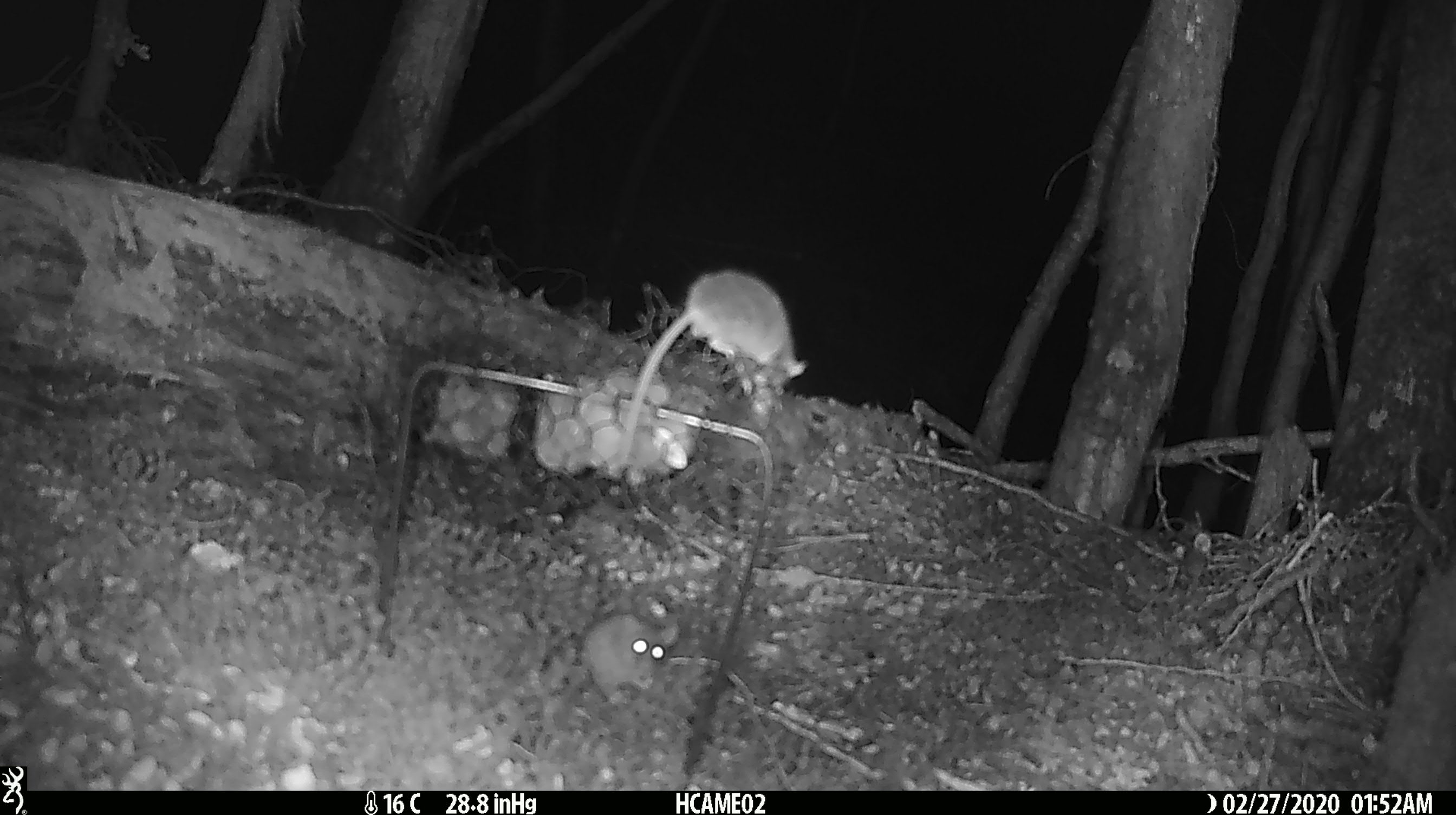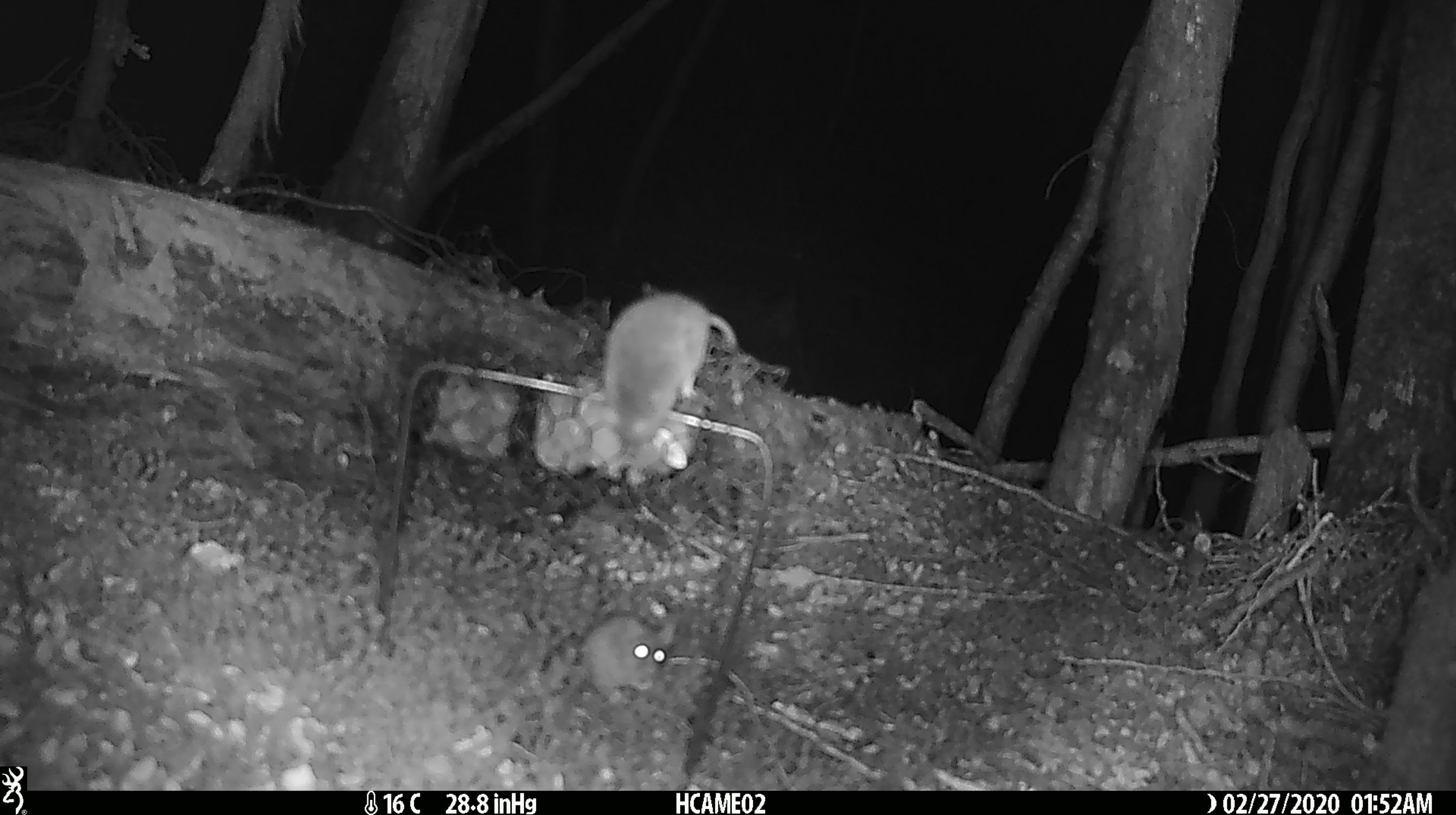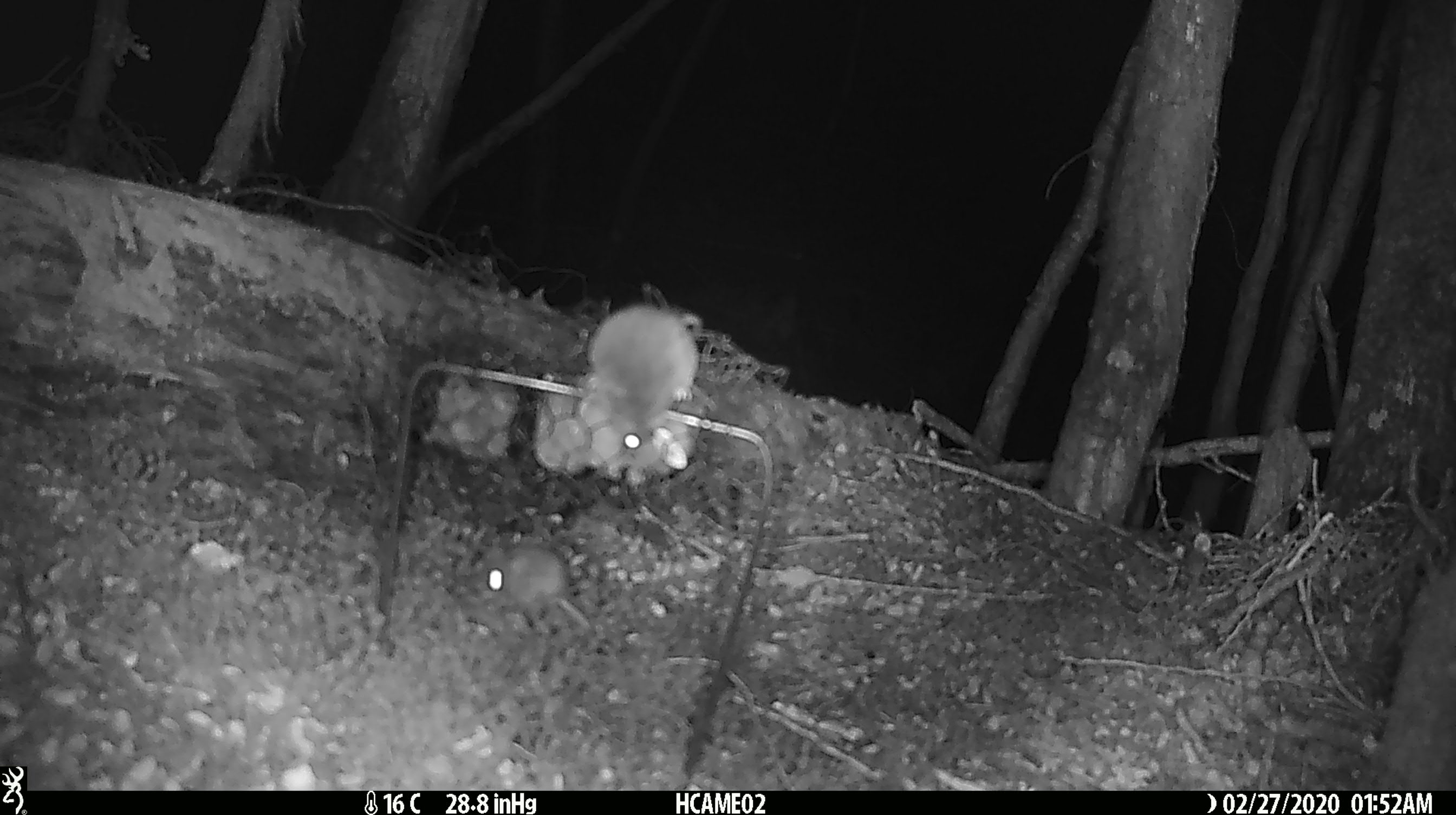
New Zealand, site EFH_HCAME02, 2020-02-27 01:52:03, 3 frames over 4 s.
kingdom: Animalia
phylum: Chordata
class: Mammalia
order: Rodentia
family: Muridae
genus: Mus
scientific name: Mus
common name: mouse